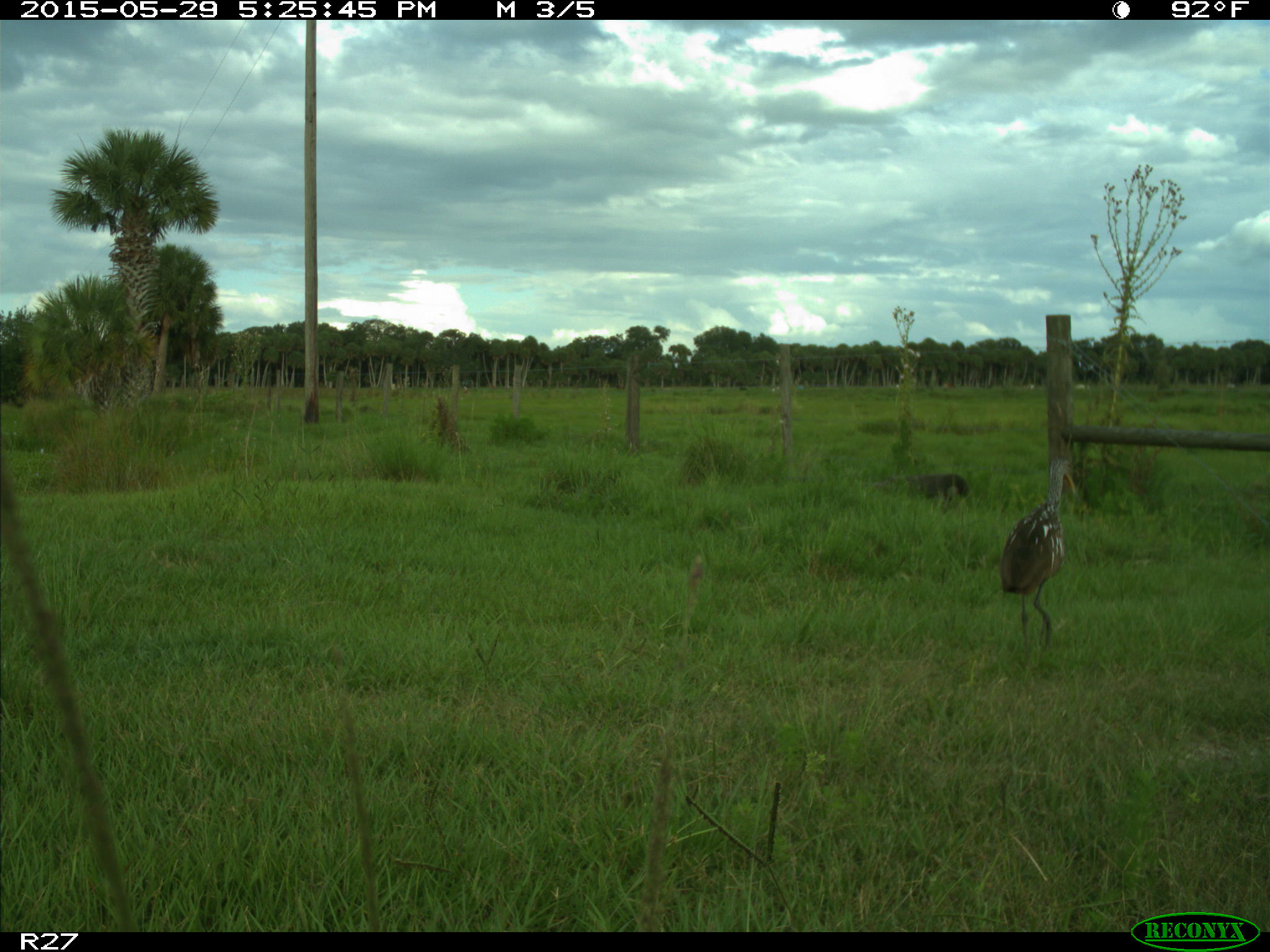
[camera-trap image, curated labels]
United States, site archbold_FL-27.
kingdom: Animalia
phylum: Chordata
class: Aves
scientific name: Aves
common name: birds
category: unidentified bird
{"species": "unidentified bird (birds) (Aves)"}